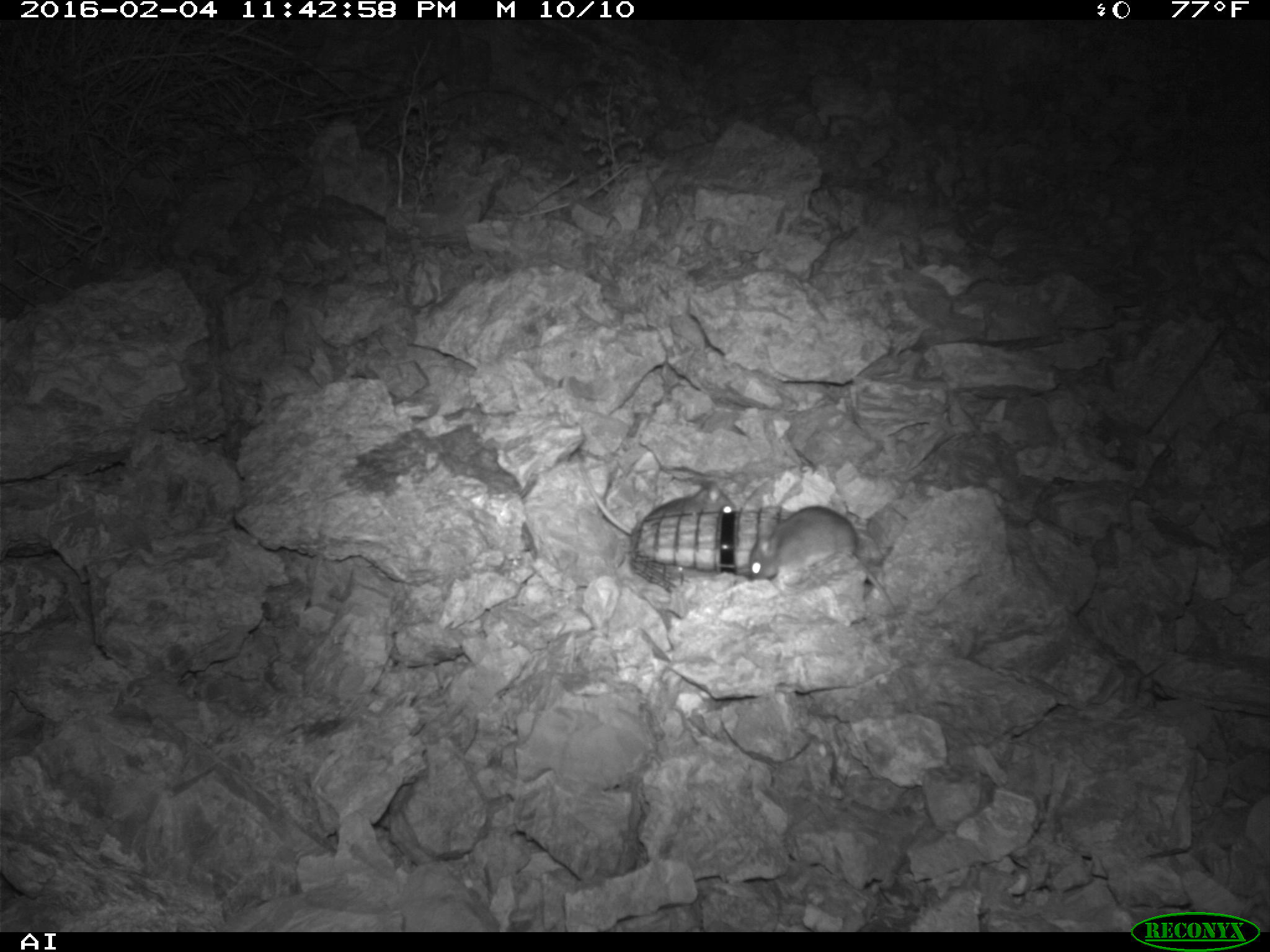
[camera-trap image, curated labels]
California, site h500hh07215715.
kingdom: Animalia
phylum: Chordata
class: Mammalia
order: Rodentia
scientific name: Rodentia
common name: rodent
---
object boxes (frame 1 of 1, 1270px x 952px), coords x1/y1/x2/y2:
rodent: 749/505/895/612; 577/451/735/536